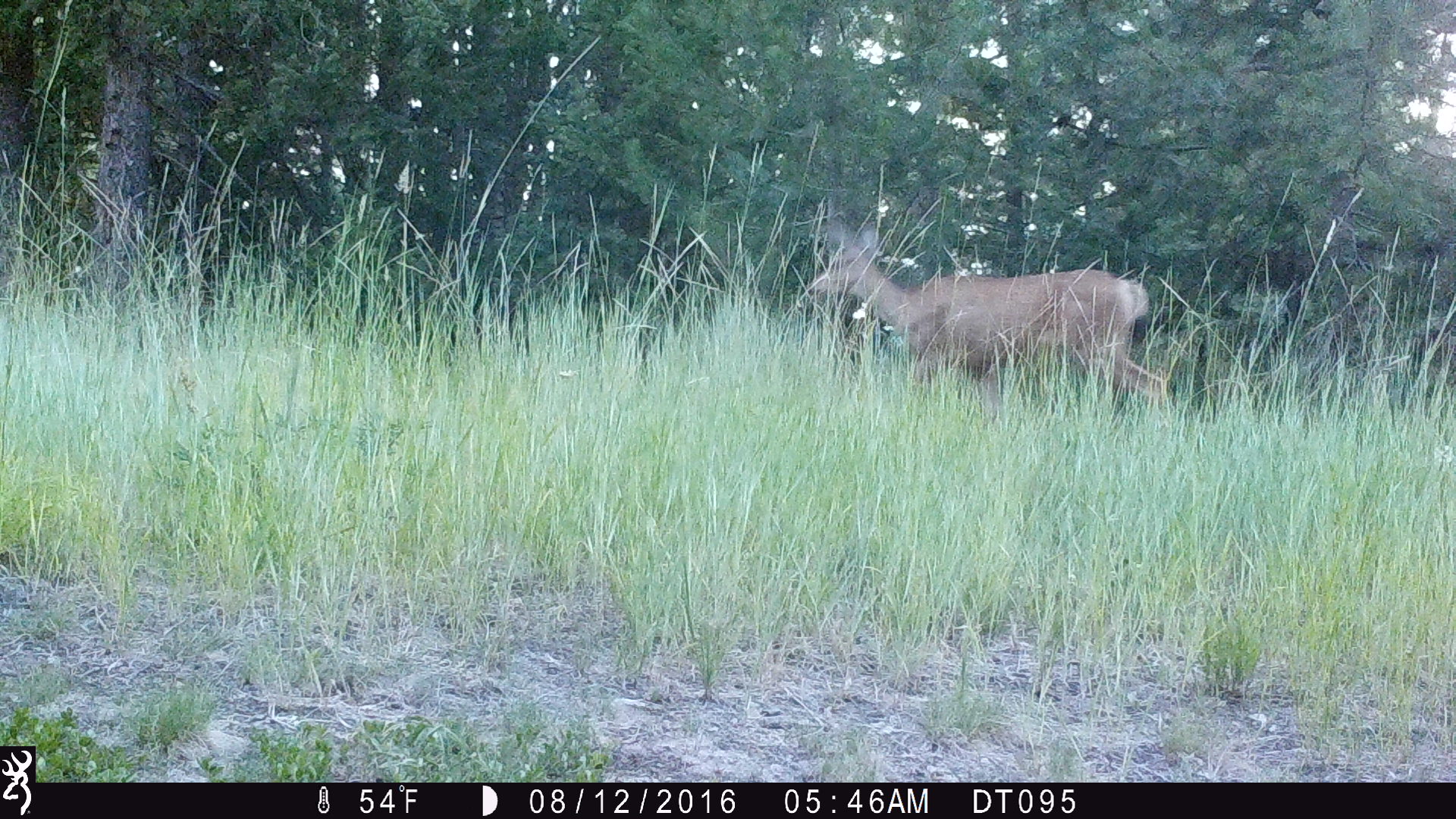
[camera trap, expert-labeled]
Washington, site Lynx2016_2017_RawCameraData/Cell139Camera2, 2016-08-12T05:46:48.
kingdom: Animalia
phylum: Chordata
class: Mammalia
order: Artiodactyla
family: Cervidae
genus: Odocoileus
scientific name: Odocoileus hemionus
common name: mule deer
Odocoileus hemionus (mule deer). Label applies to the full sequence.